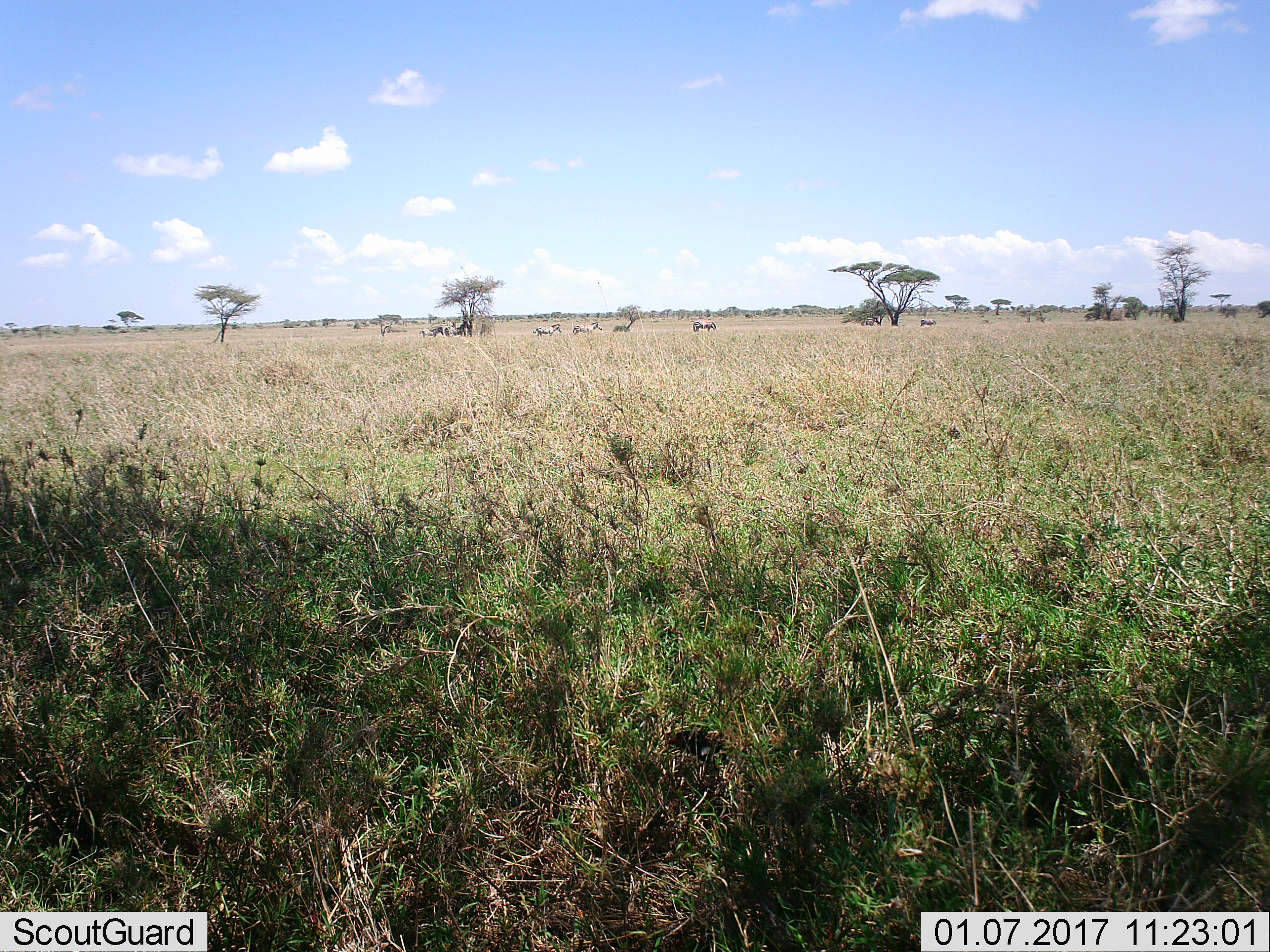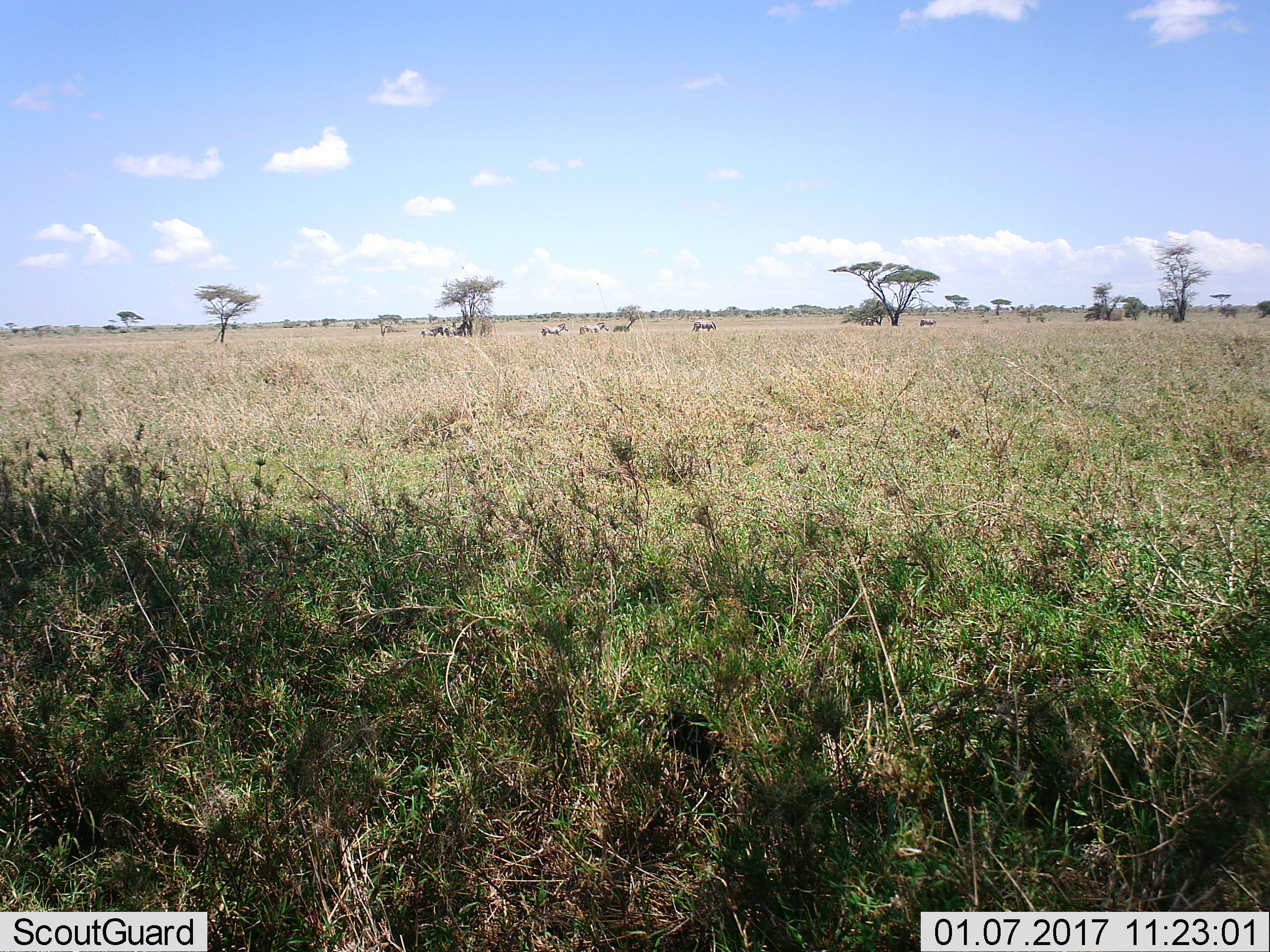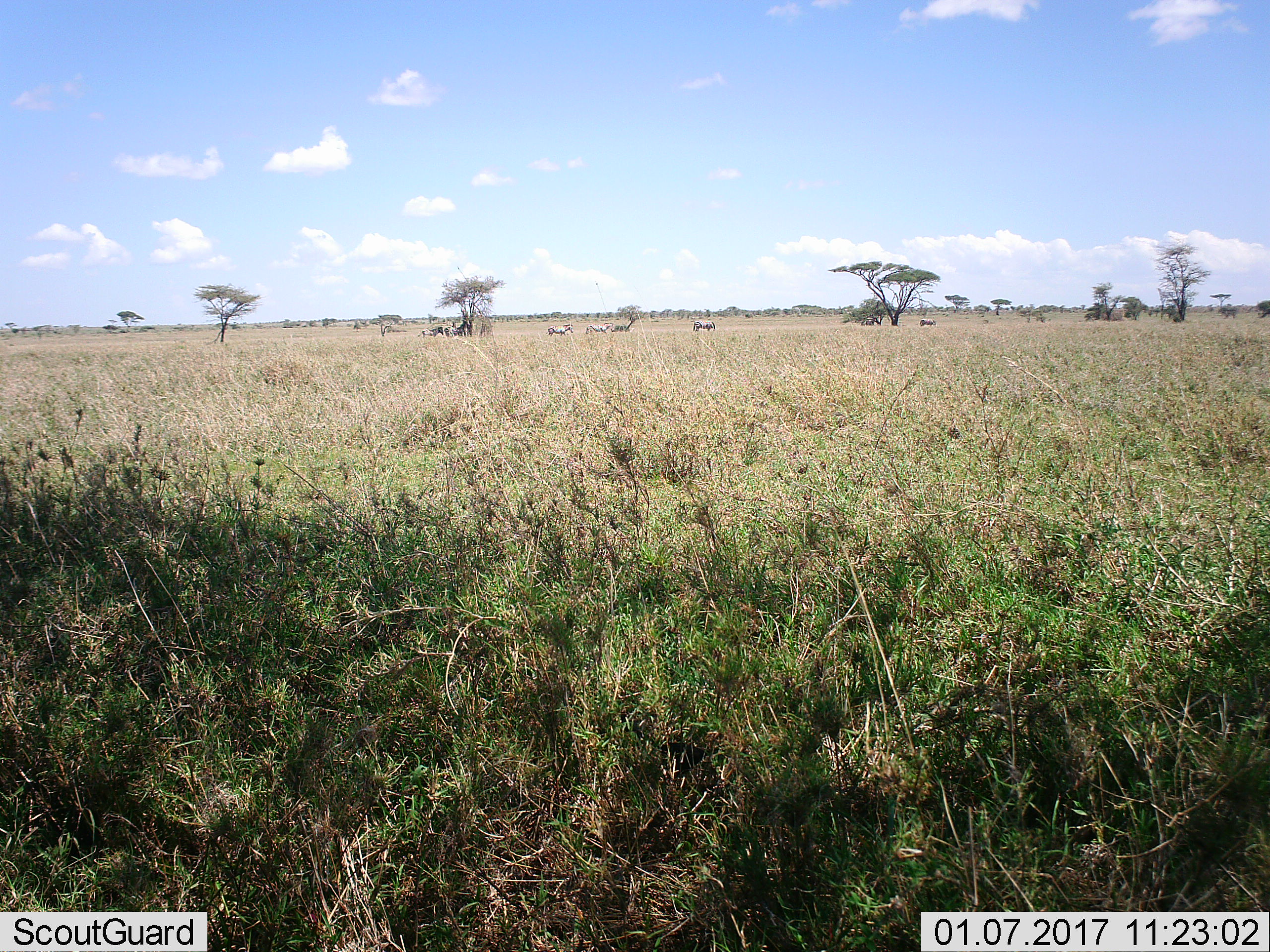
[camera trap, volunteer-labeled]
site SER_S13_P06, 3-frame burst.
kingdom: Animalia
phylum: Chordata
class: Mammalia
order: Perissodactyla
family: Equidae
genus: Equus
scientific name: Equus quagga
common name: plains zebra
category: zebraplains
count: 7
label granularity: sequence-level